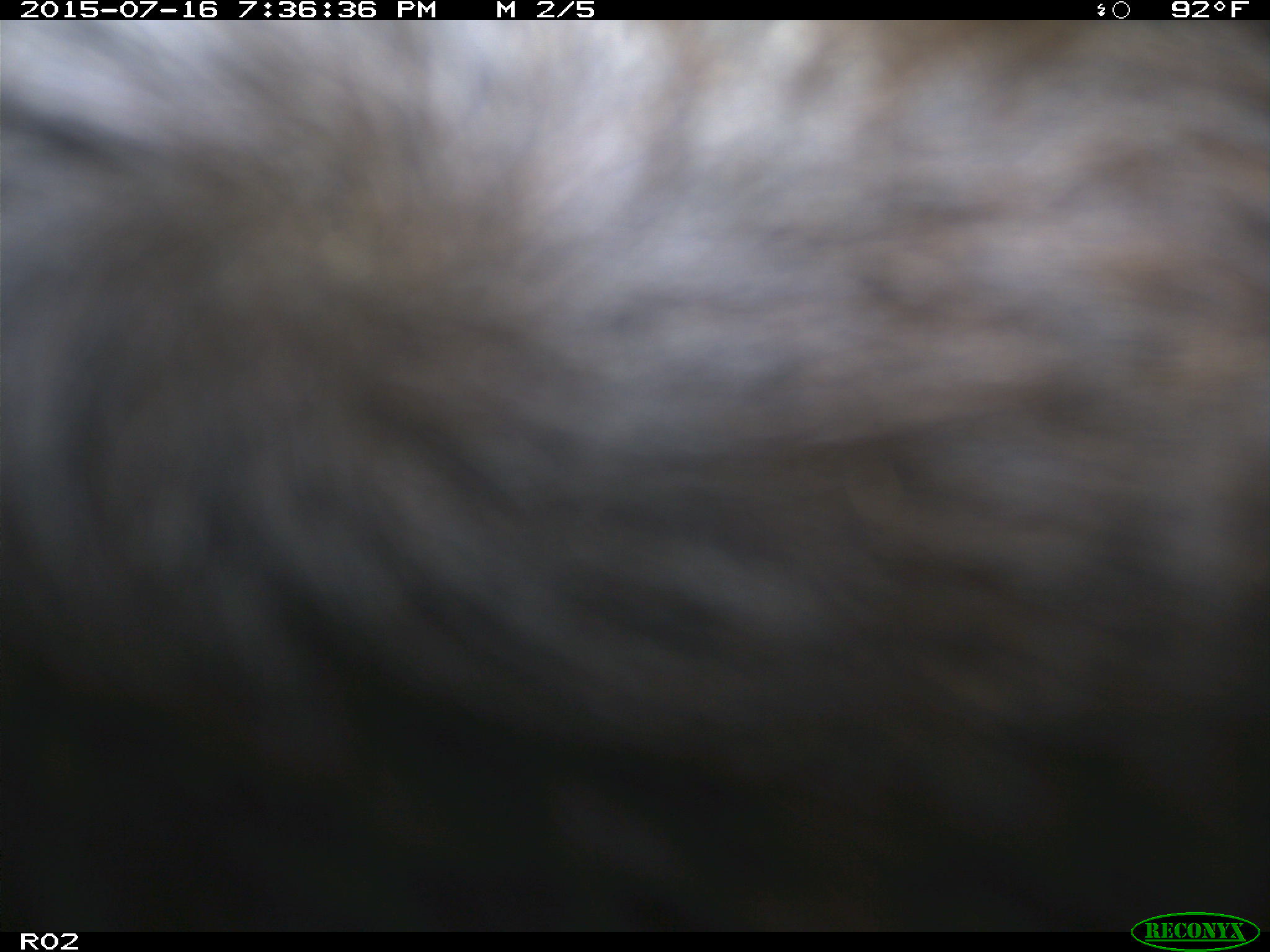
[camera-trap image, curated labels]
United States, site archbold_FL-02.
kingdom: Animalia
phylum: Chordata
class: Mammalia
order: Artiodactyla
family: Bovidae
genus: Bos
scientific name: Bos taurus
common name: domestic cow